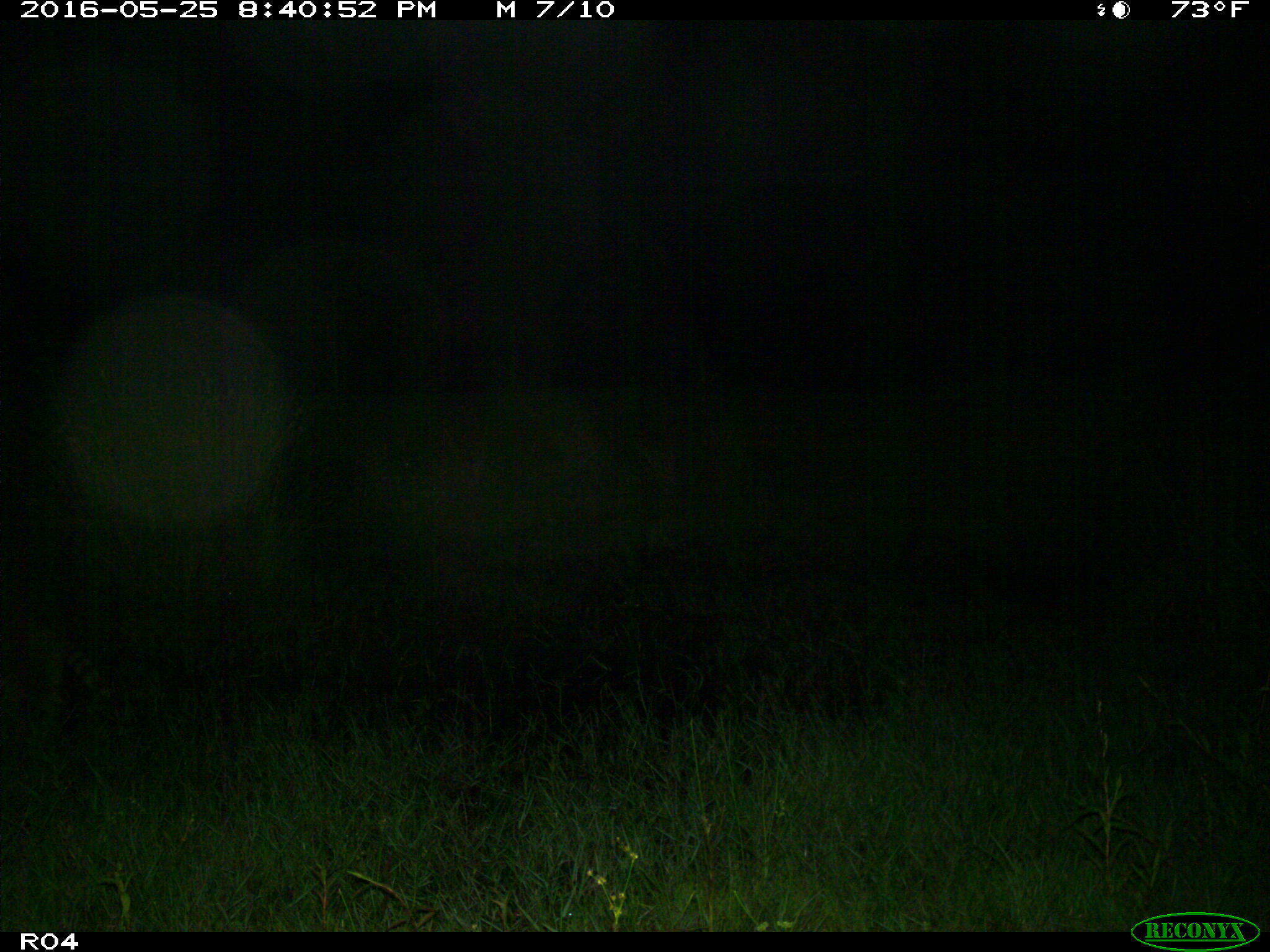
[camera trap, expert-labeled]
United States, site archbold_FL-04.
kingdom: Animalia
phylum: Chordata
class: Mammalia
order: Carnivora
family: Procyonidae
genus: Procyon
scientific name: Procyon lotor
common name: common raccoon